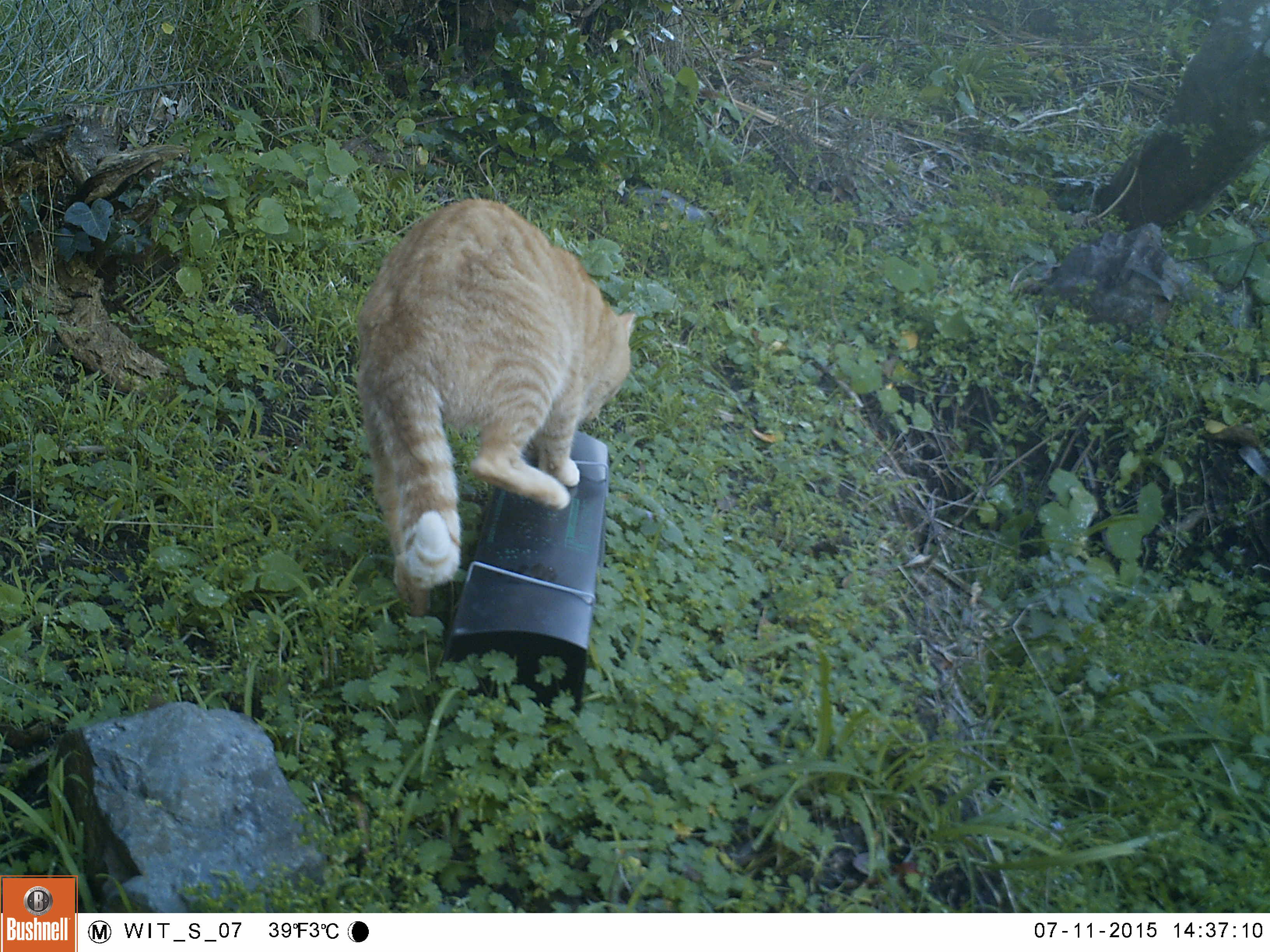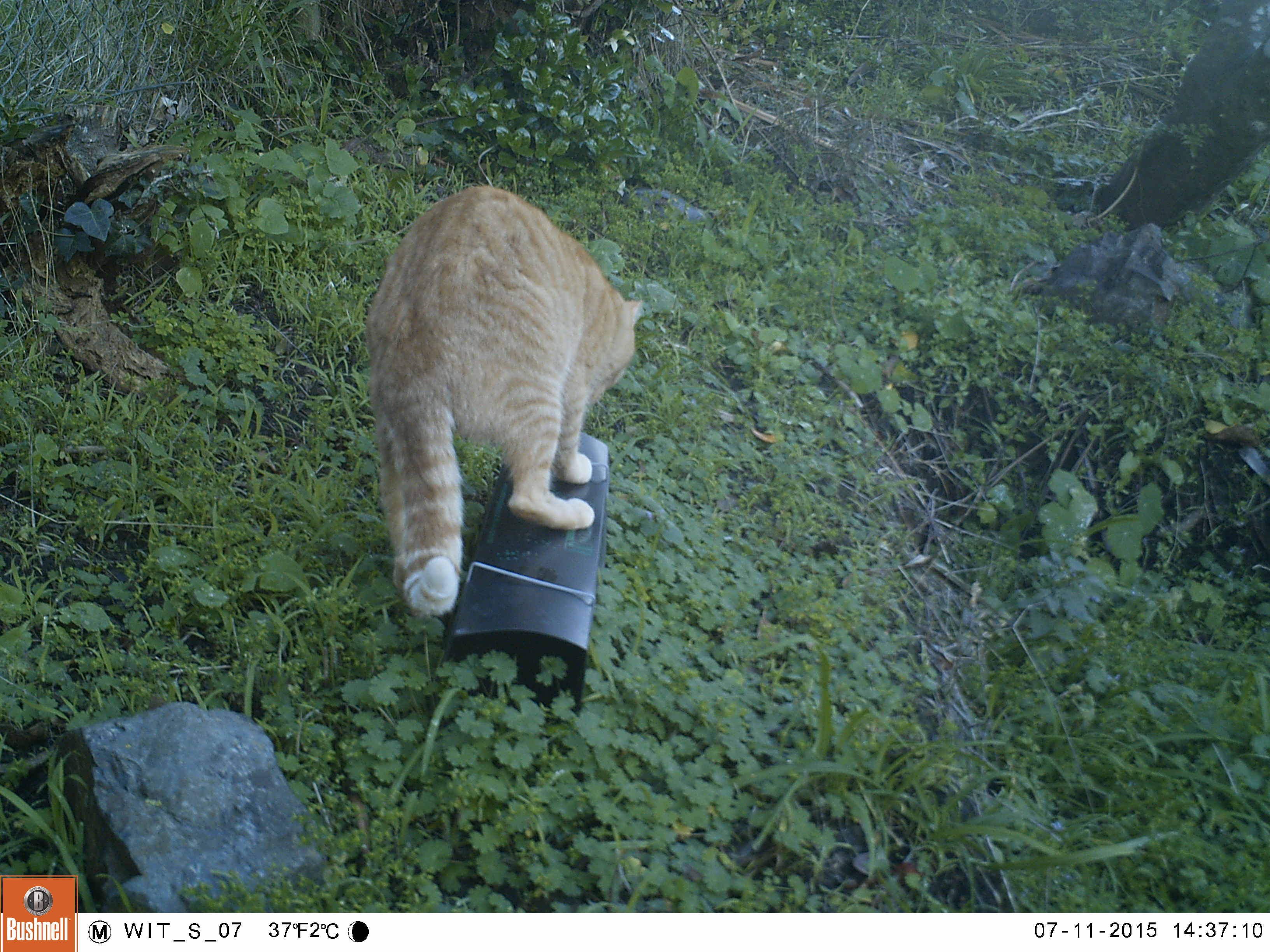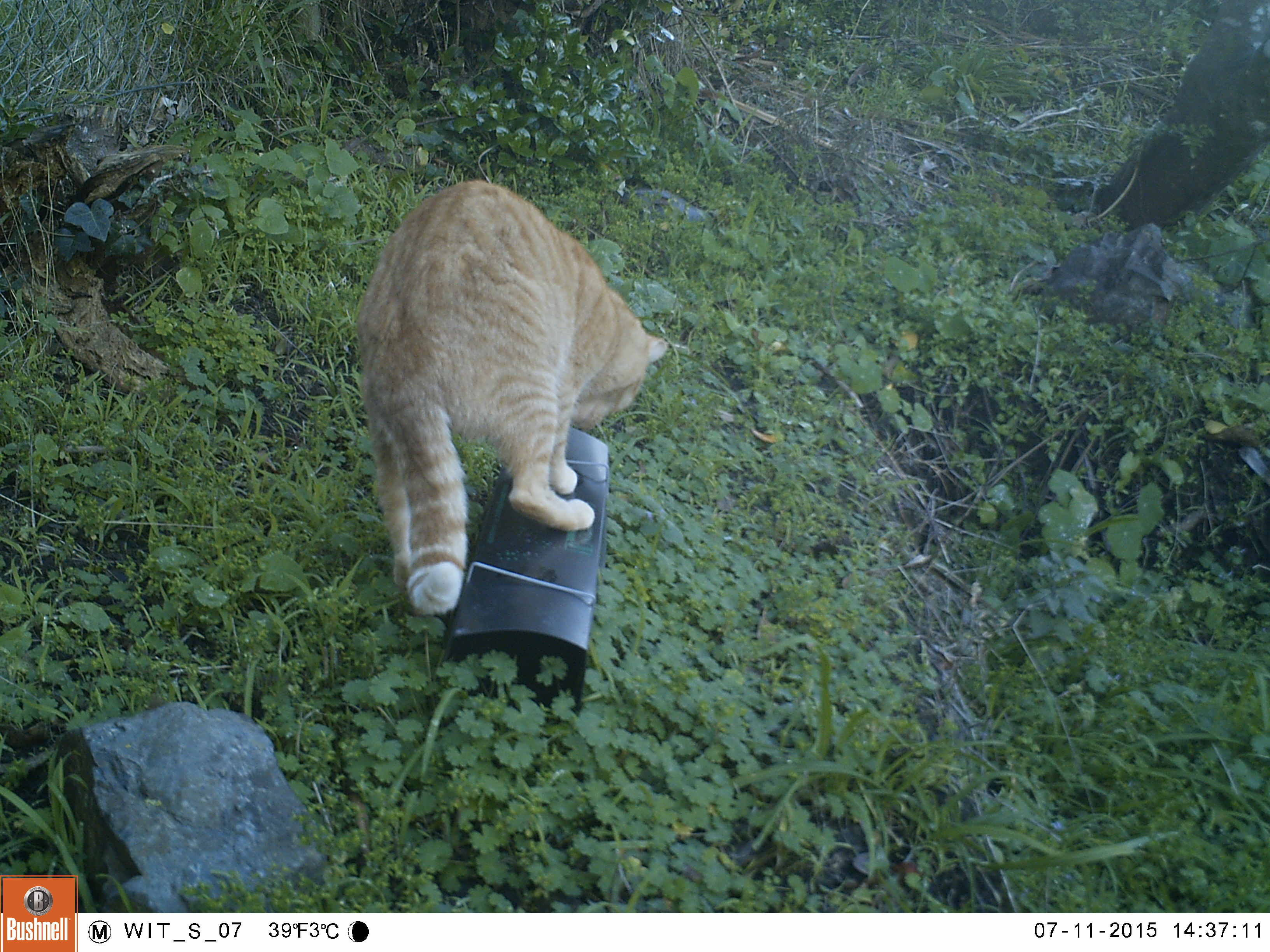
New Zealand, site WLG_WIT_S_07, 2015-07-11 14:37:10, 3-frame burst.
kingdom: Animalia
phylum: Chordata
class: Mammalia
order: Carnivora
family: Felidae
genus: Felis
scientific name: Felis catus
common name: domestic cat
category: cat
Cat (domestic cat) (Felis catus).